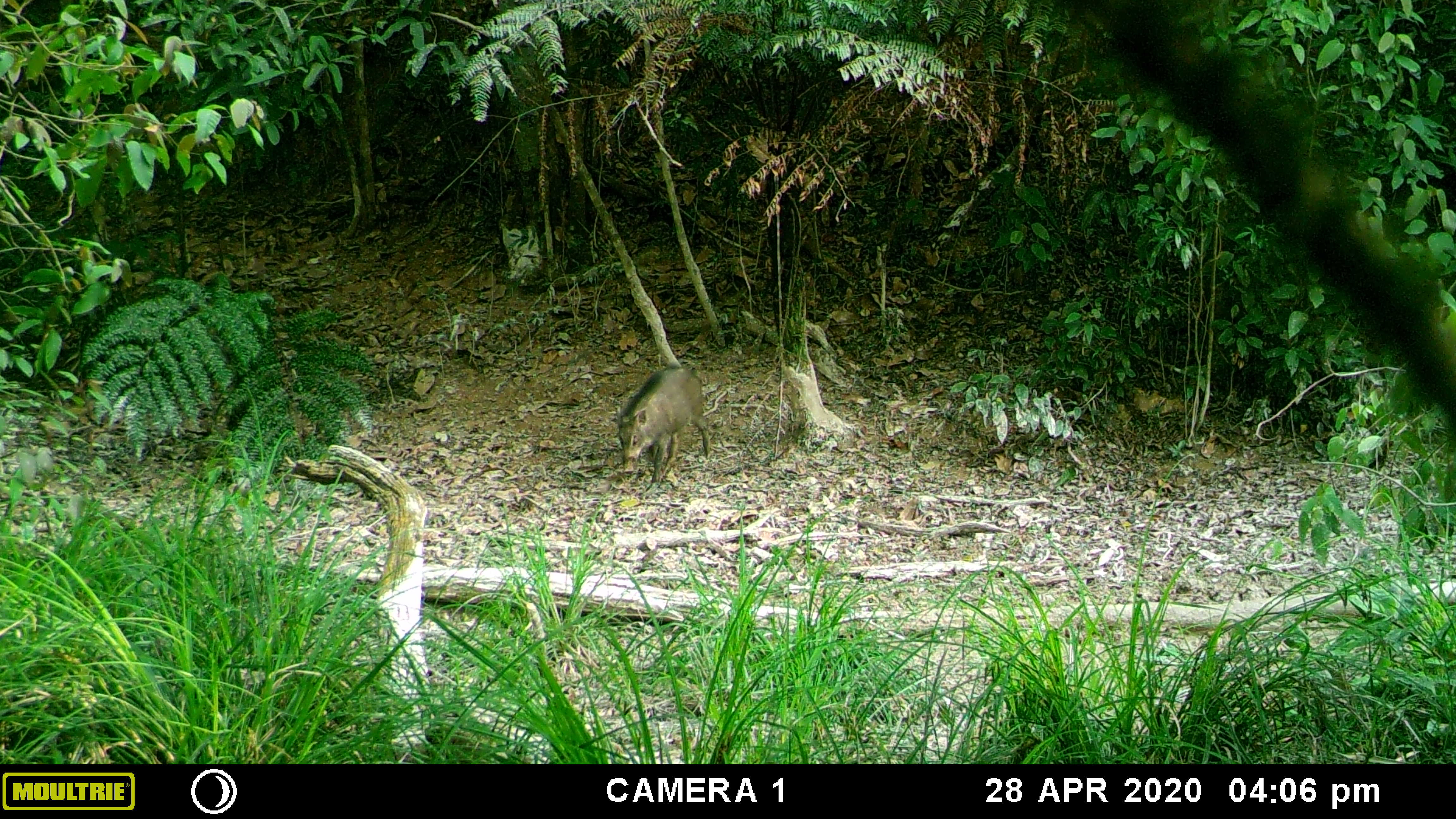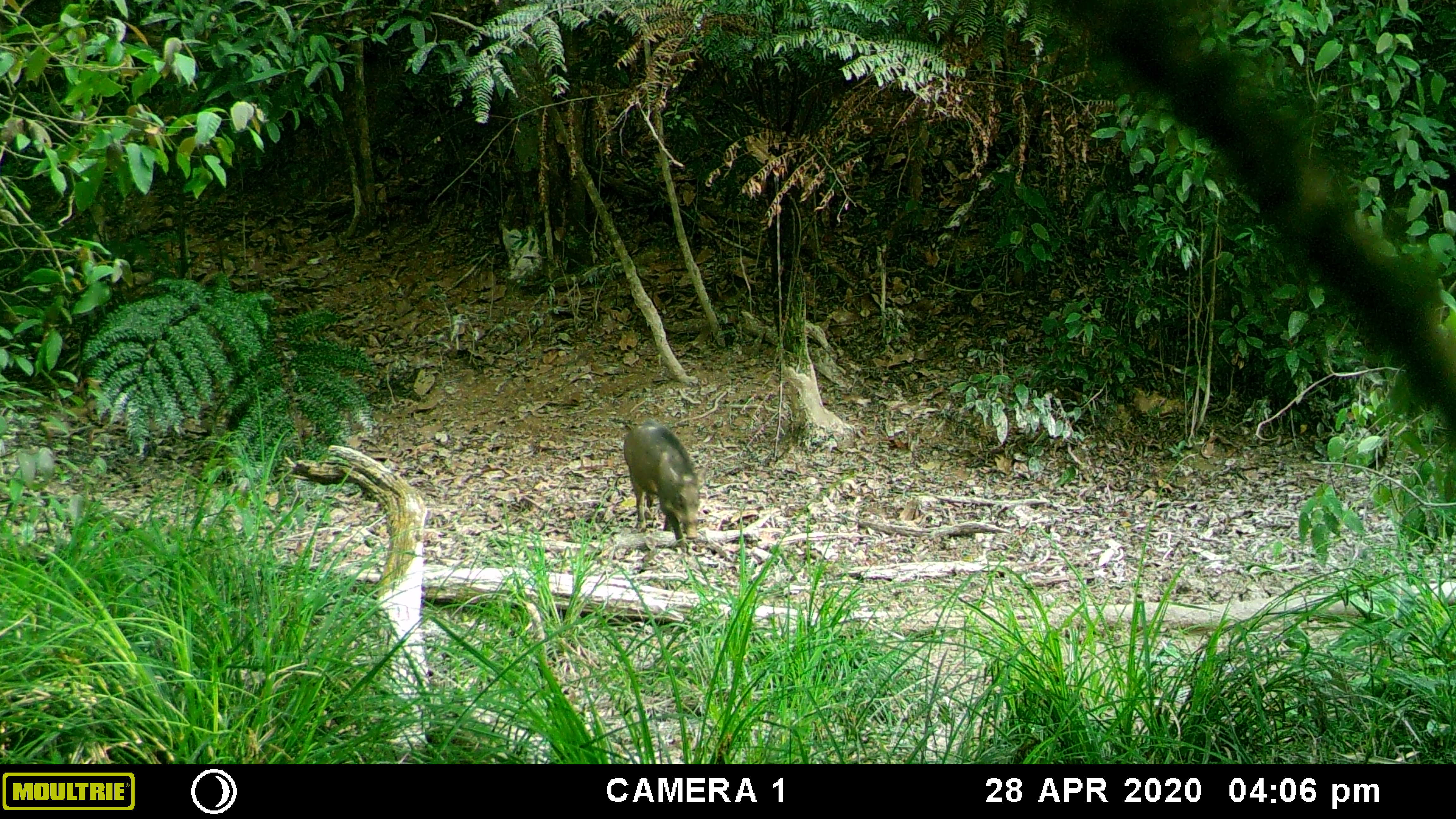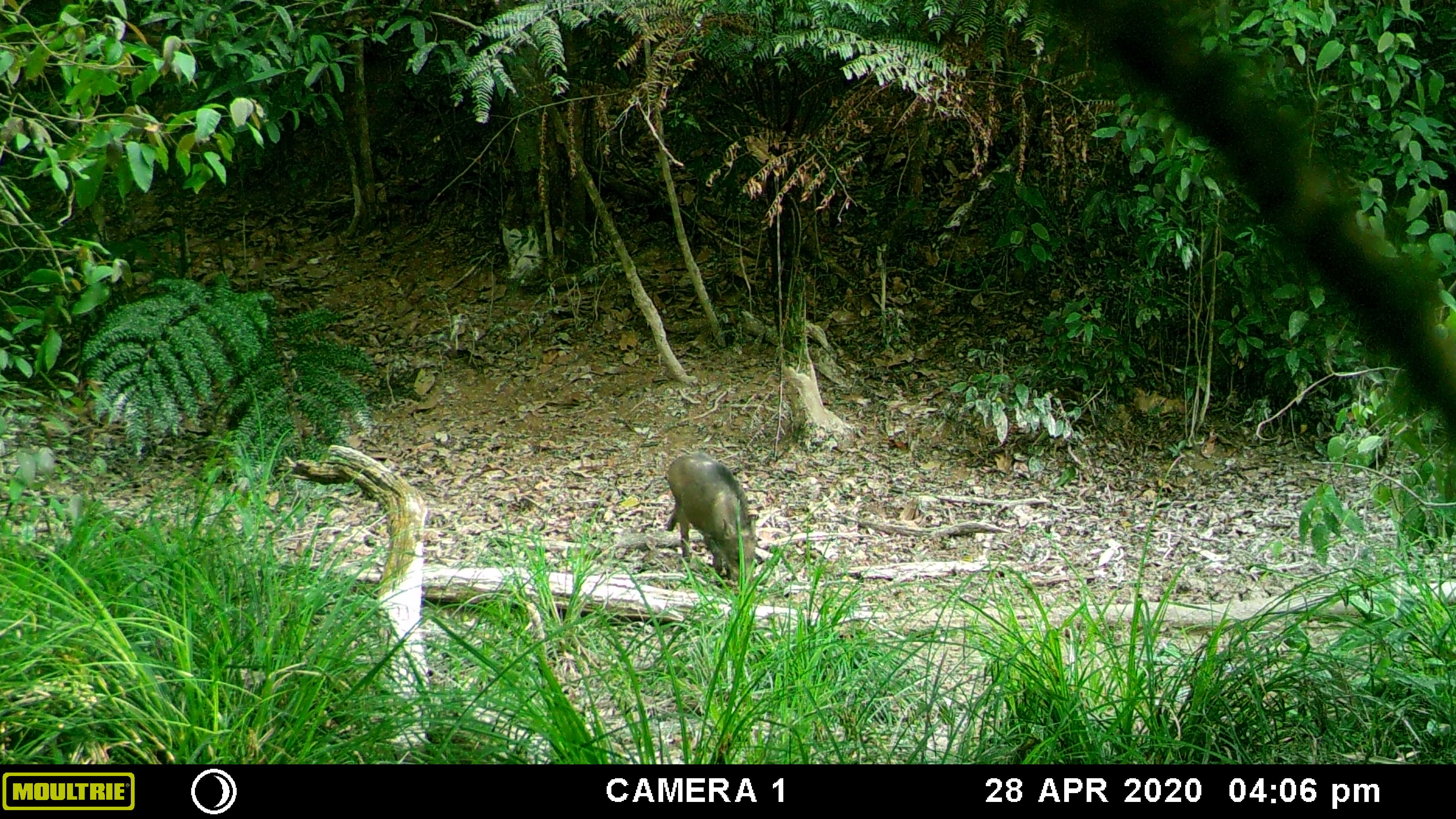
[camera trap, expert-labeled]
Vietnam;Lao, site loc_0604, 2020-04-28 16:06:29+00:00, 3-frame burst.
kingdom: Animalia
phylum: Chordata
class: Mammalia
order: Artiodactyla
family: Suidae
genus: Sus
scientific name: Sus scrofa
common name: eurasian wild pig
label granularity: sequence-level